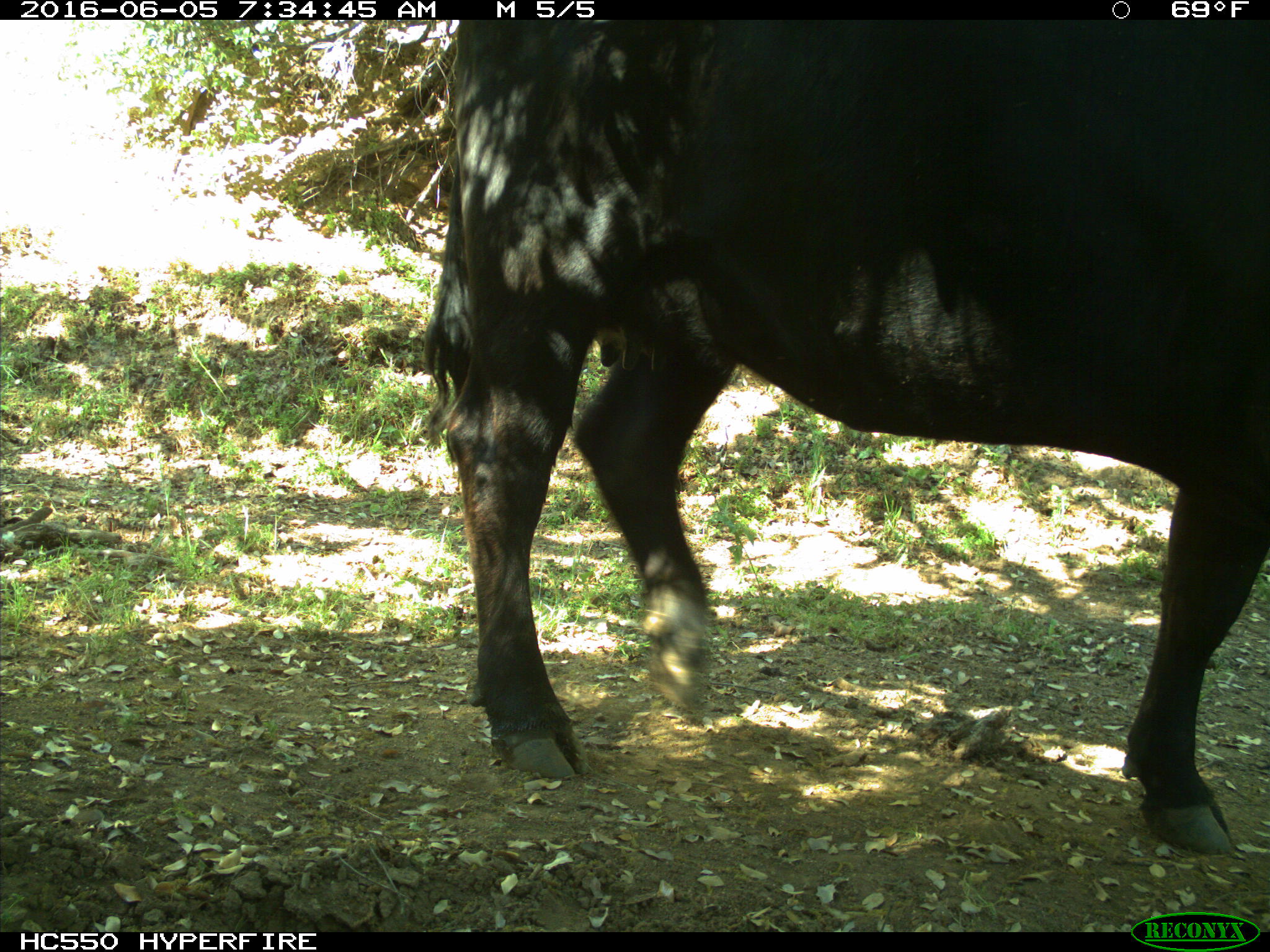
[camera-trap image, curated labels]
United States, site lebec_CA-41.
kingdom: Animalia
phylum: Chordata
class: Mammalia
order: Artiodactyla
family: Bovidae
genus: Bos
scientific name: Bos taurus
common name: domestic cow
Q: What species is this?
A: Bos taurus (domestic cow).